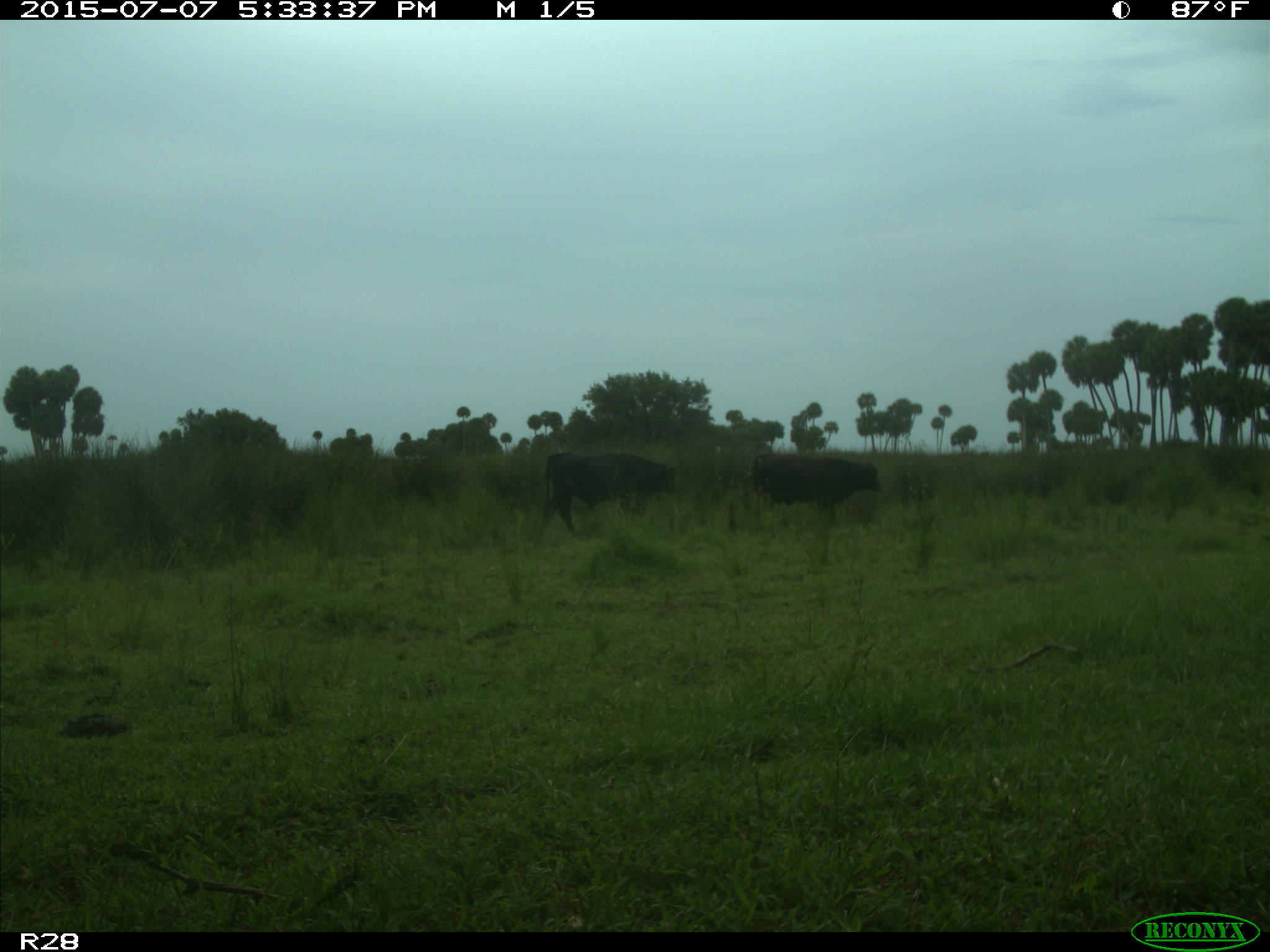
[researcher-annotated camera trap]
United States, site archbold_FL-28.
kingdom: Animalia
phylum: Chordata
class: Mammalia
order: Artiodactyla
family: Bovidae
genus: Bos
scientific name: Bos taurus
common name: domestic cow